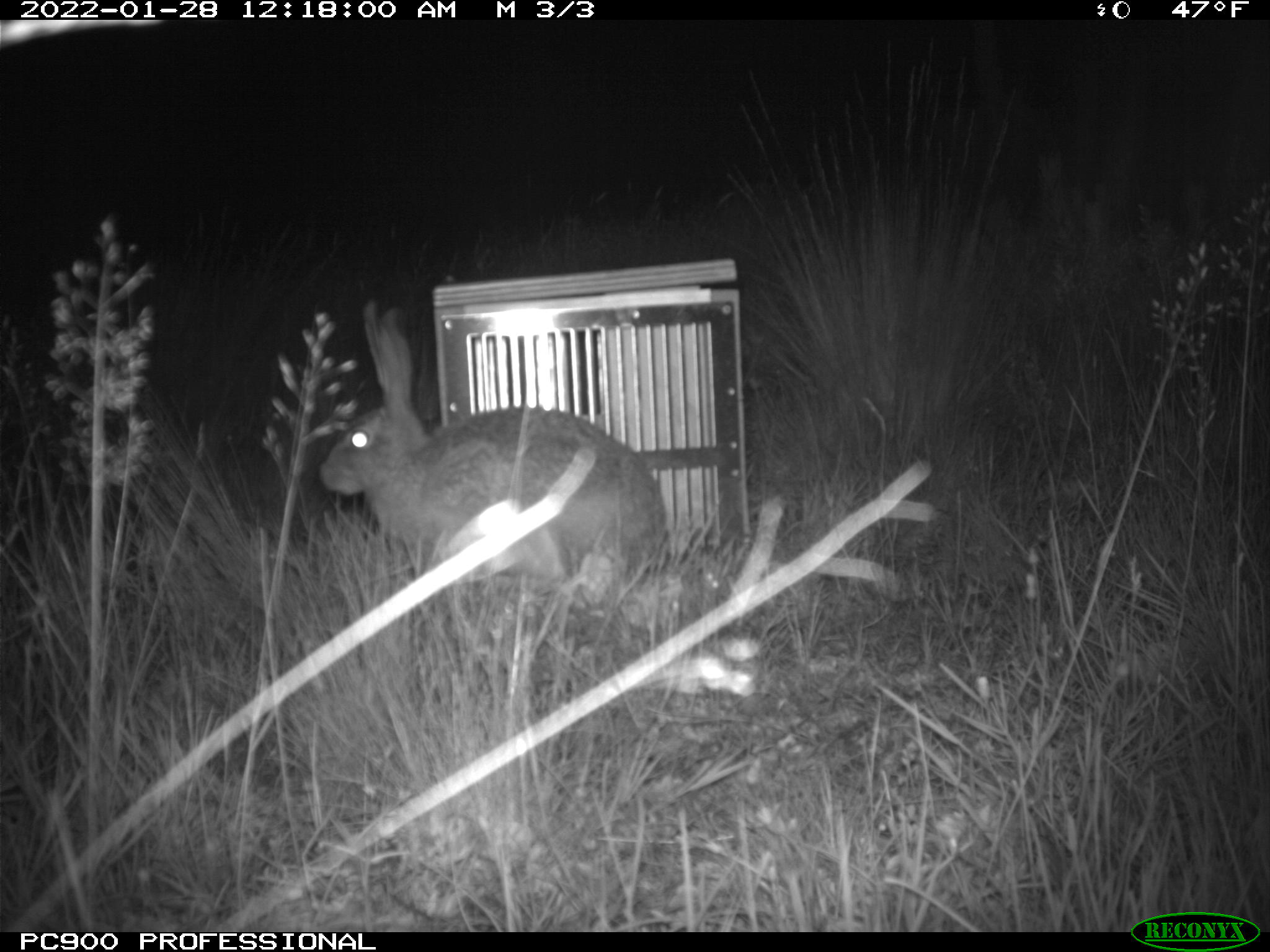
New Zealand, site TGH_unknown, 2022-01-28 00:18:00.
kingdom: Animalia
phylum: Chordata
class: Mammalia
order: Lagomorpha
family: Leporidae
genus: Lepus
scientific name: Lepus europaeus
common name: brown hare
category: hare